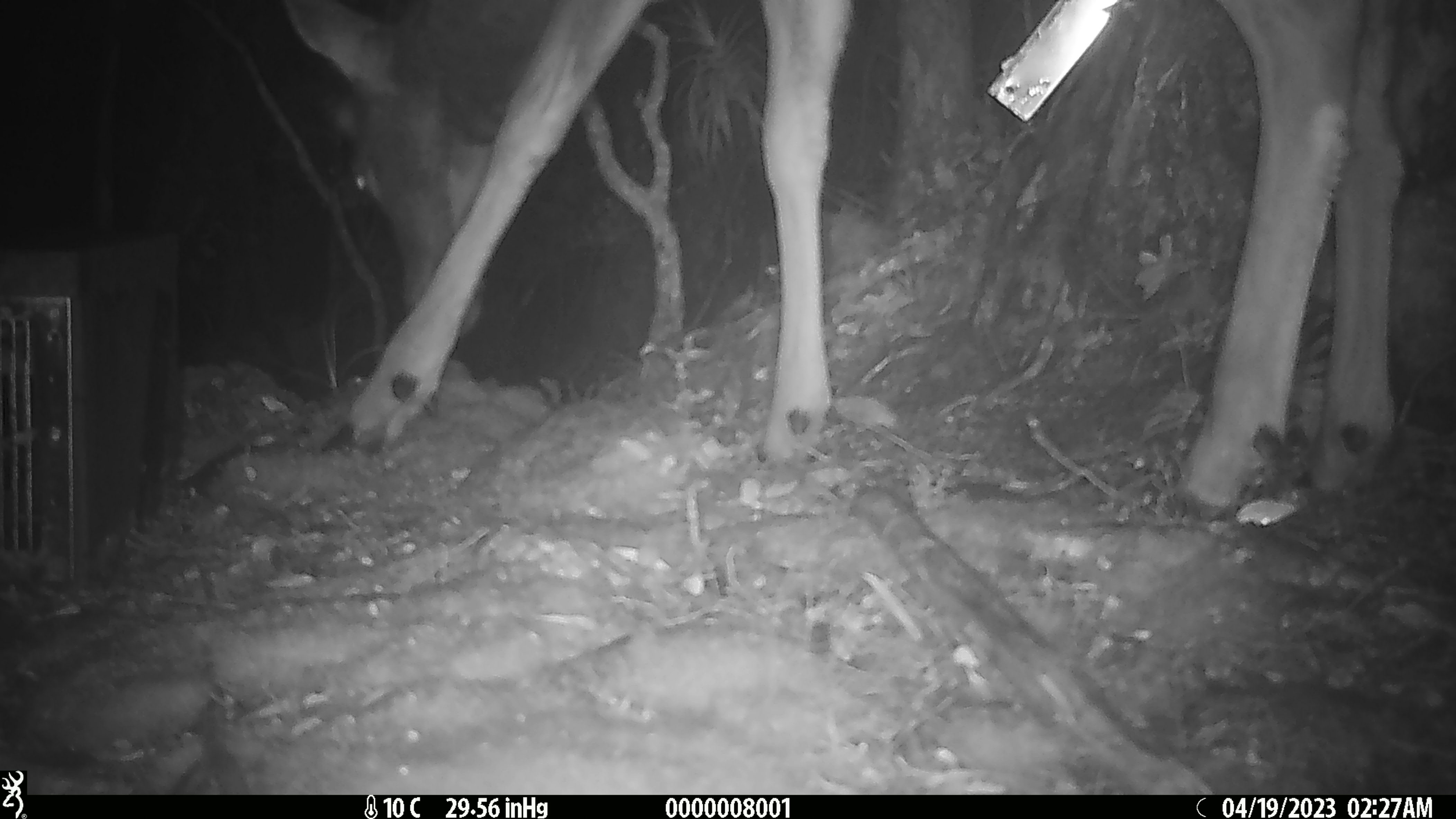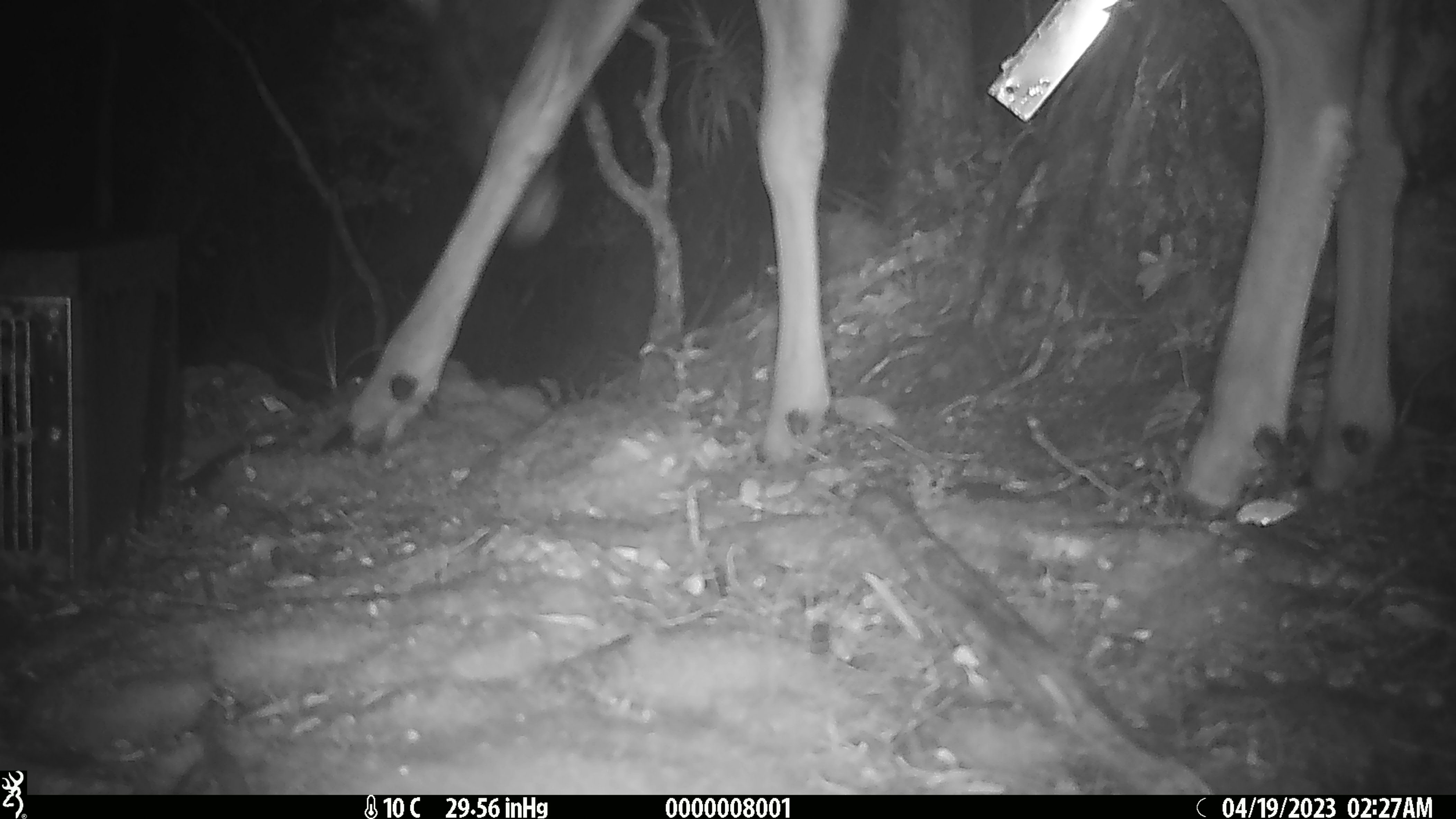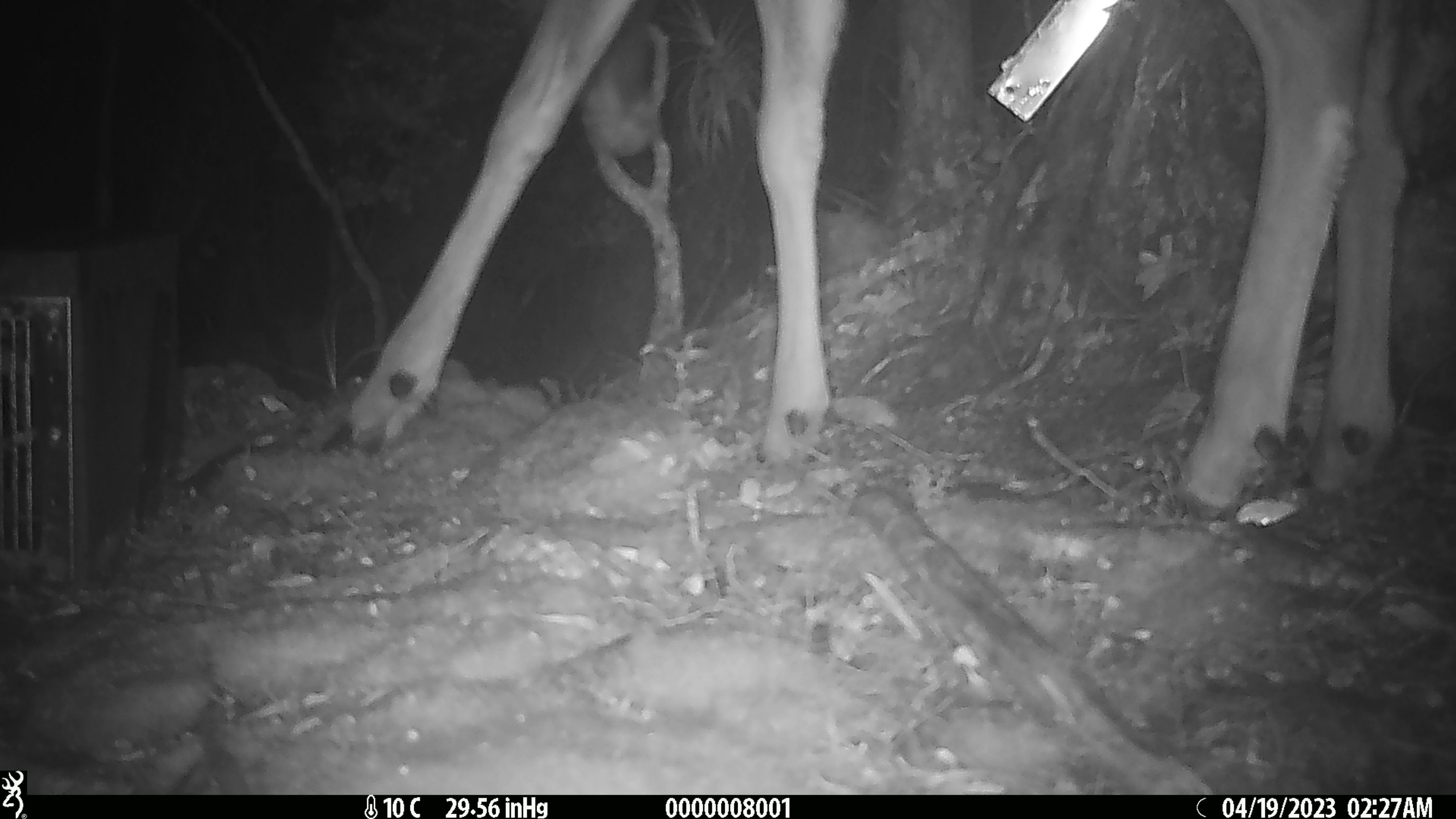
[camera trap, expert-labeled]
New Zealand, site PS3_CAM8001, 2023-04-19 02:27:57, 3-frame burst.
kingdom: Animalia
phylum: Chordata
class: Mammalia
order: Artiodactyla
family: Cervidae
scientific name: Cervidae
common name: deer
Deer (Cervidae).